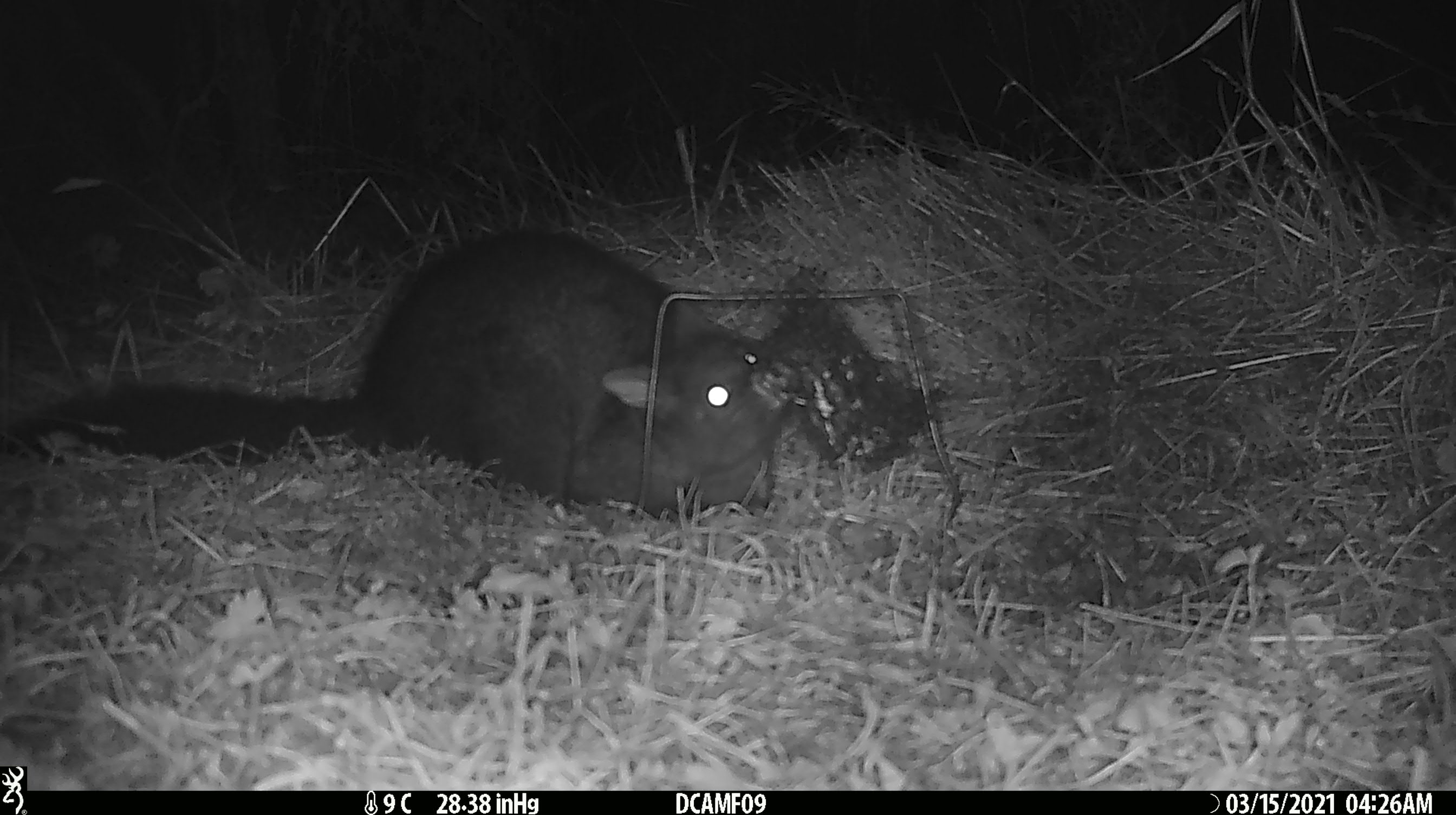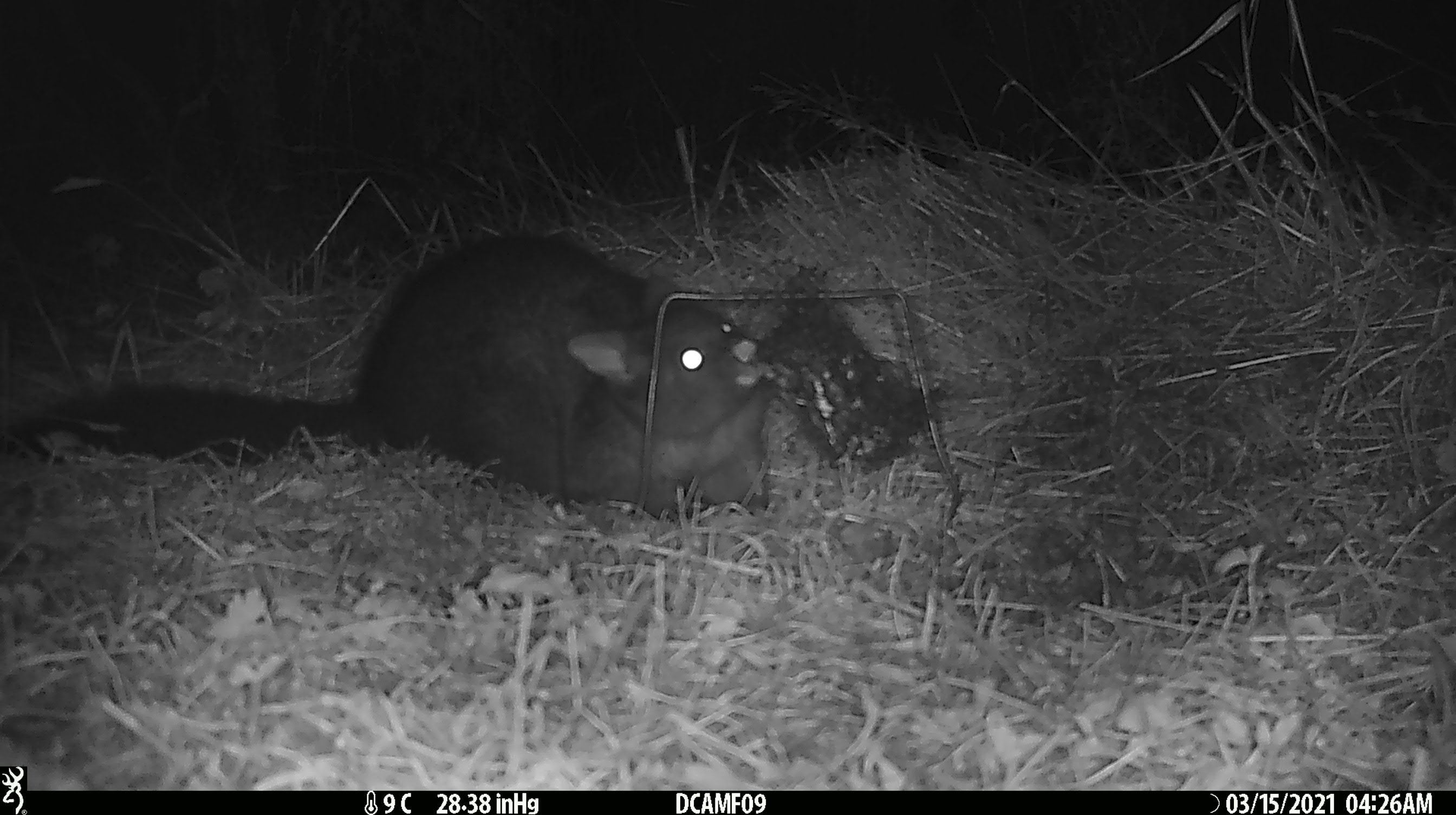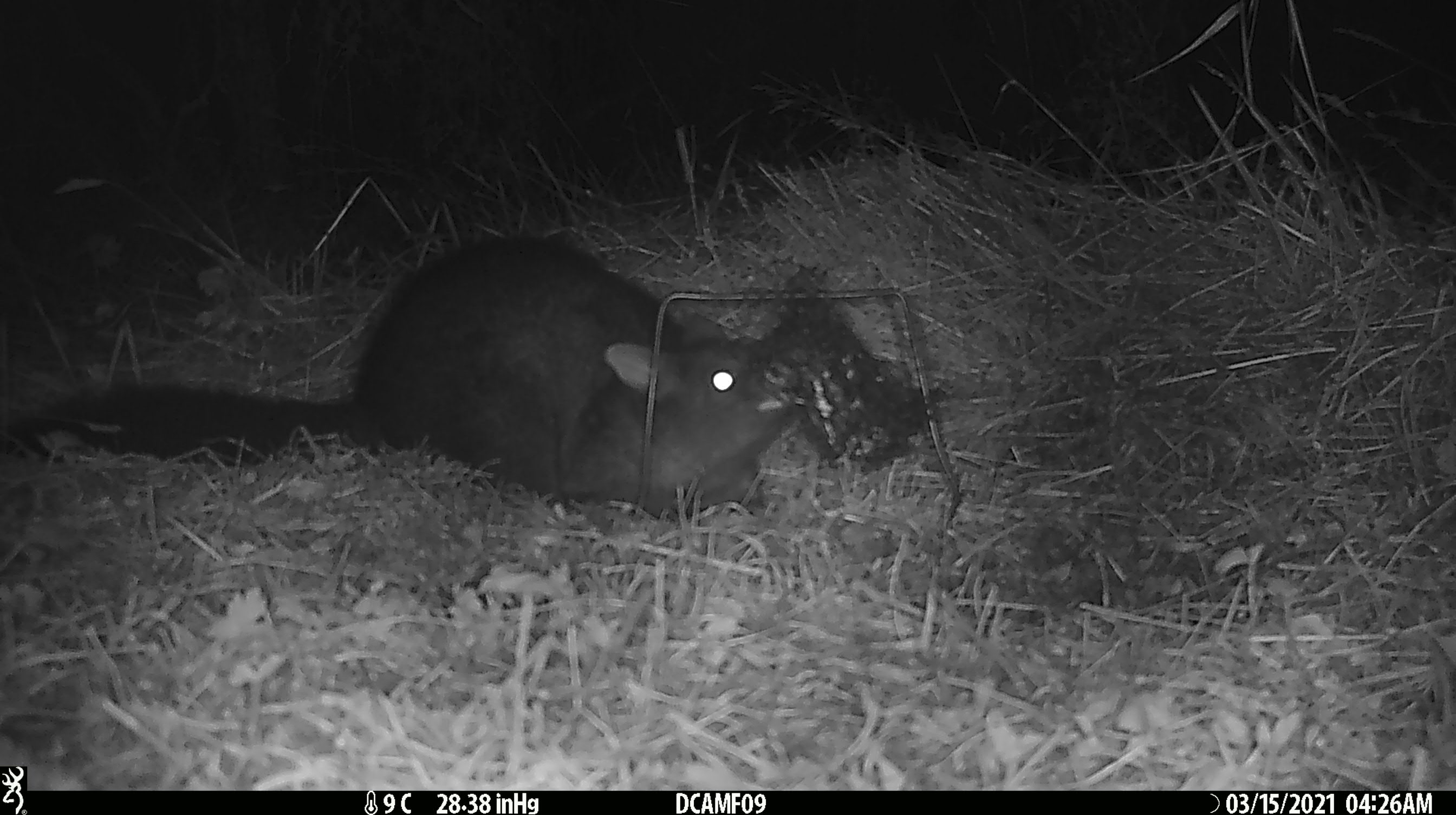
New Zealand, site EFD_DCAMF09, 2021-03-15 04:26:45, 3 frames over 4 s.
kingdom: Animalia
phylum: Chordata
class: Mammalia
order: Diprotodontia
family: Phalangeridae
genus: Trichosurus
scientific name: Trichosurus vulpecula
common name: common brushtail possum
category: possum